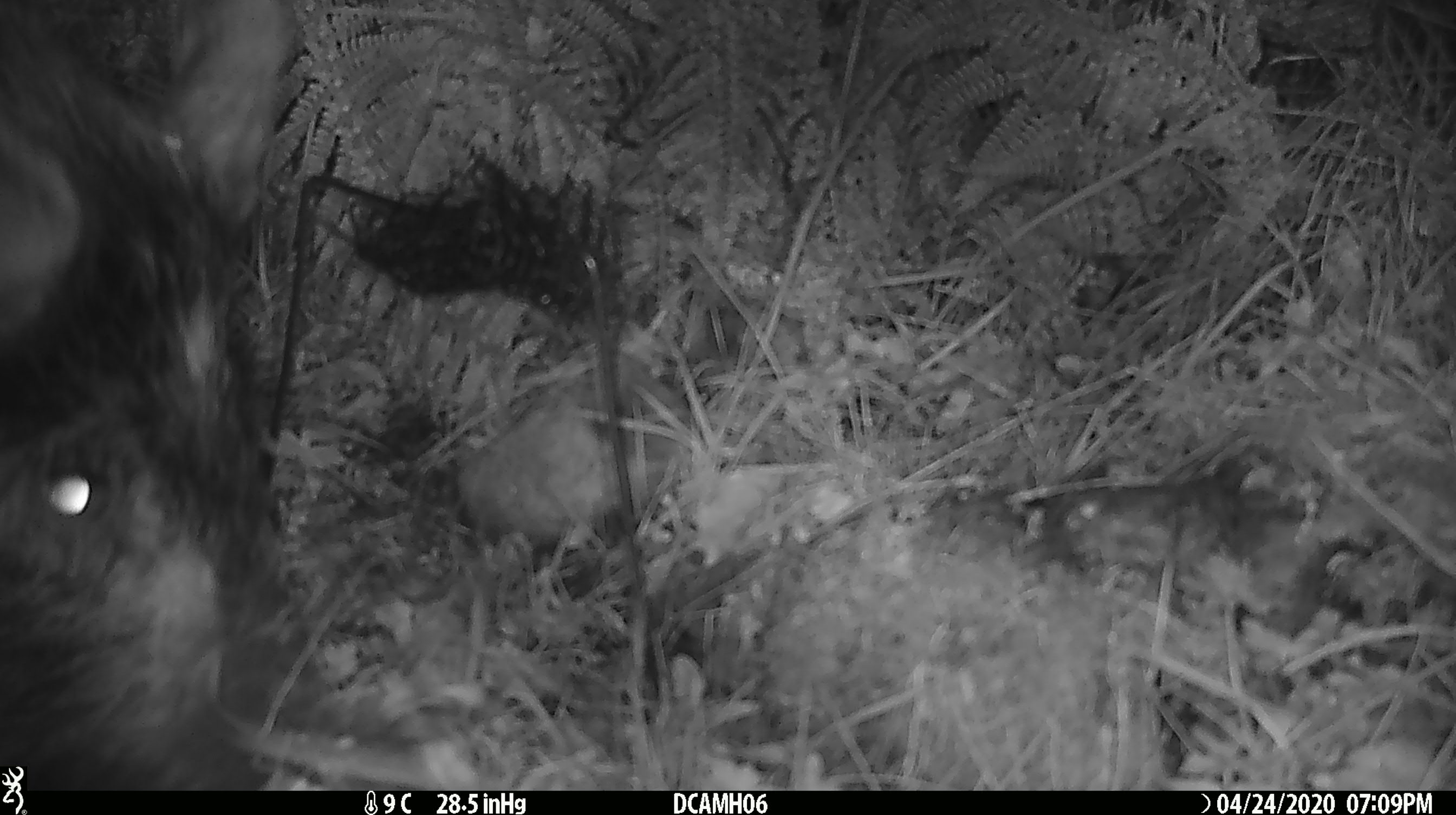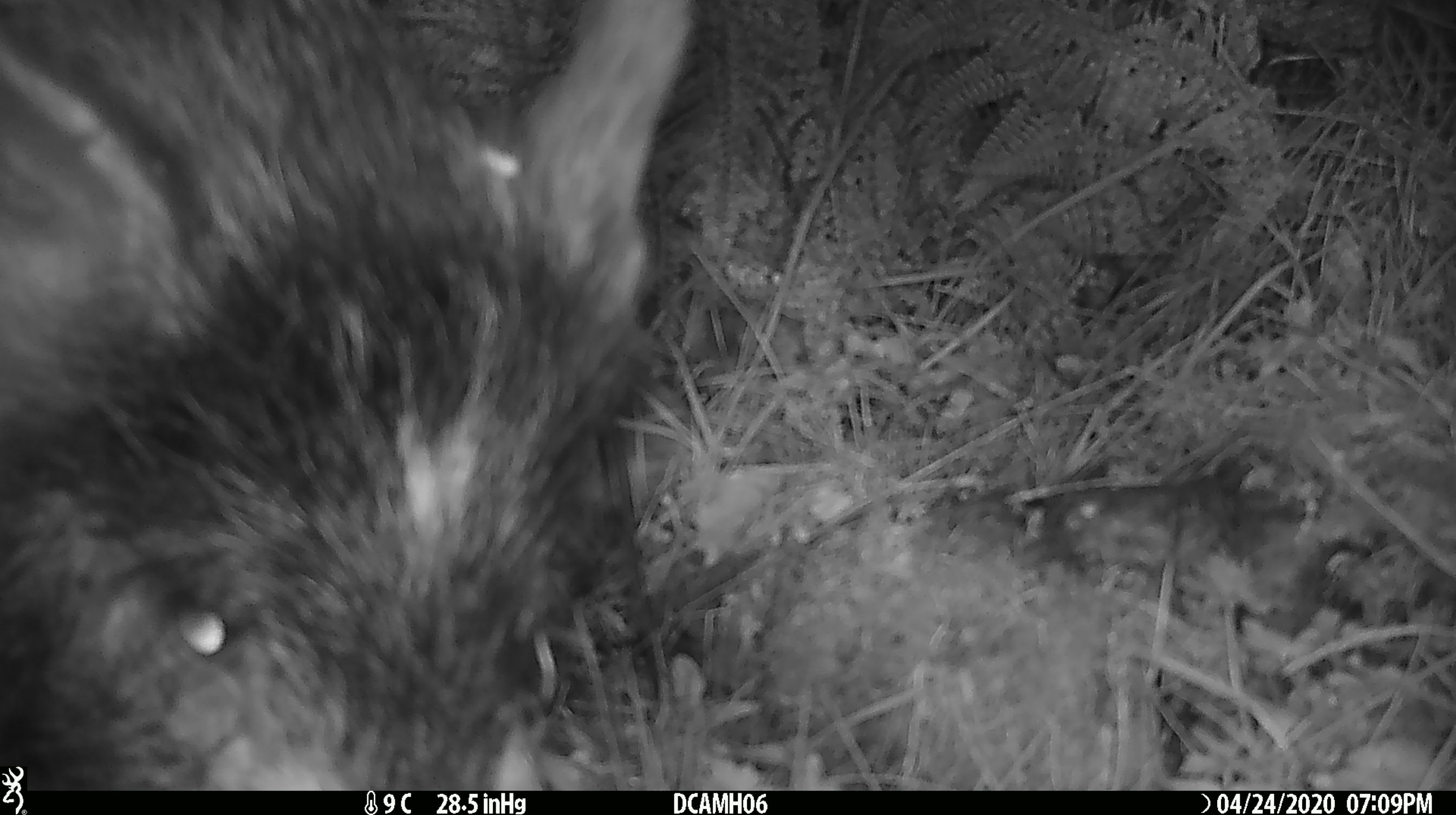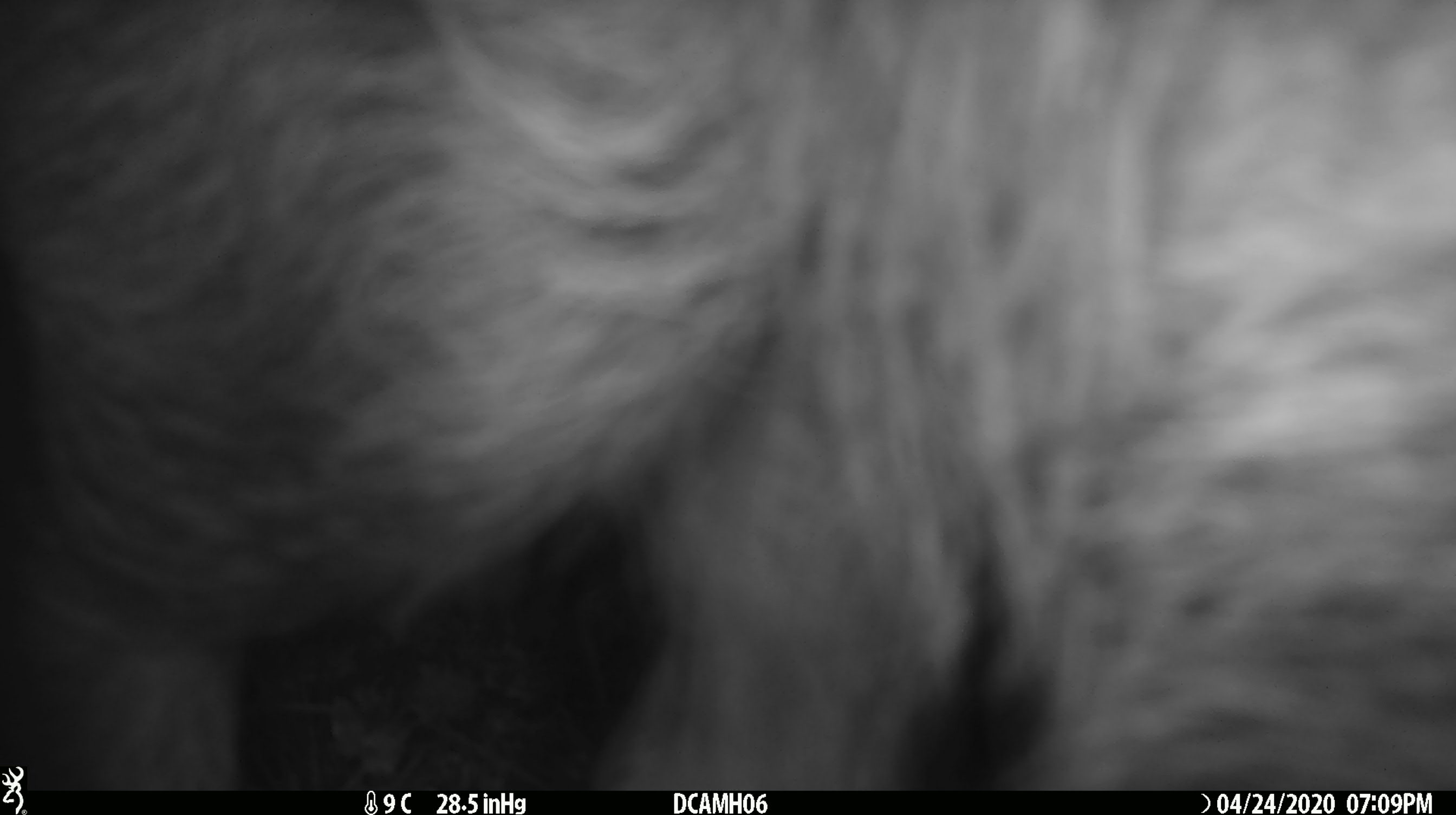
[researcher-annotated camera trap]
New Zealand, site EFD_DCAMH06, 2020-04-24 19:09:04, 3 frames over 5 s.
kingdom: Animalia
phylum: Chordata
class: Mammalia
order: Artiodactyla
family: Suidae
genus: Sus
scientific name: Sus scrofa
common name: pig